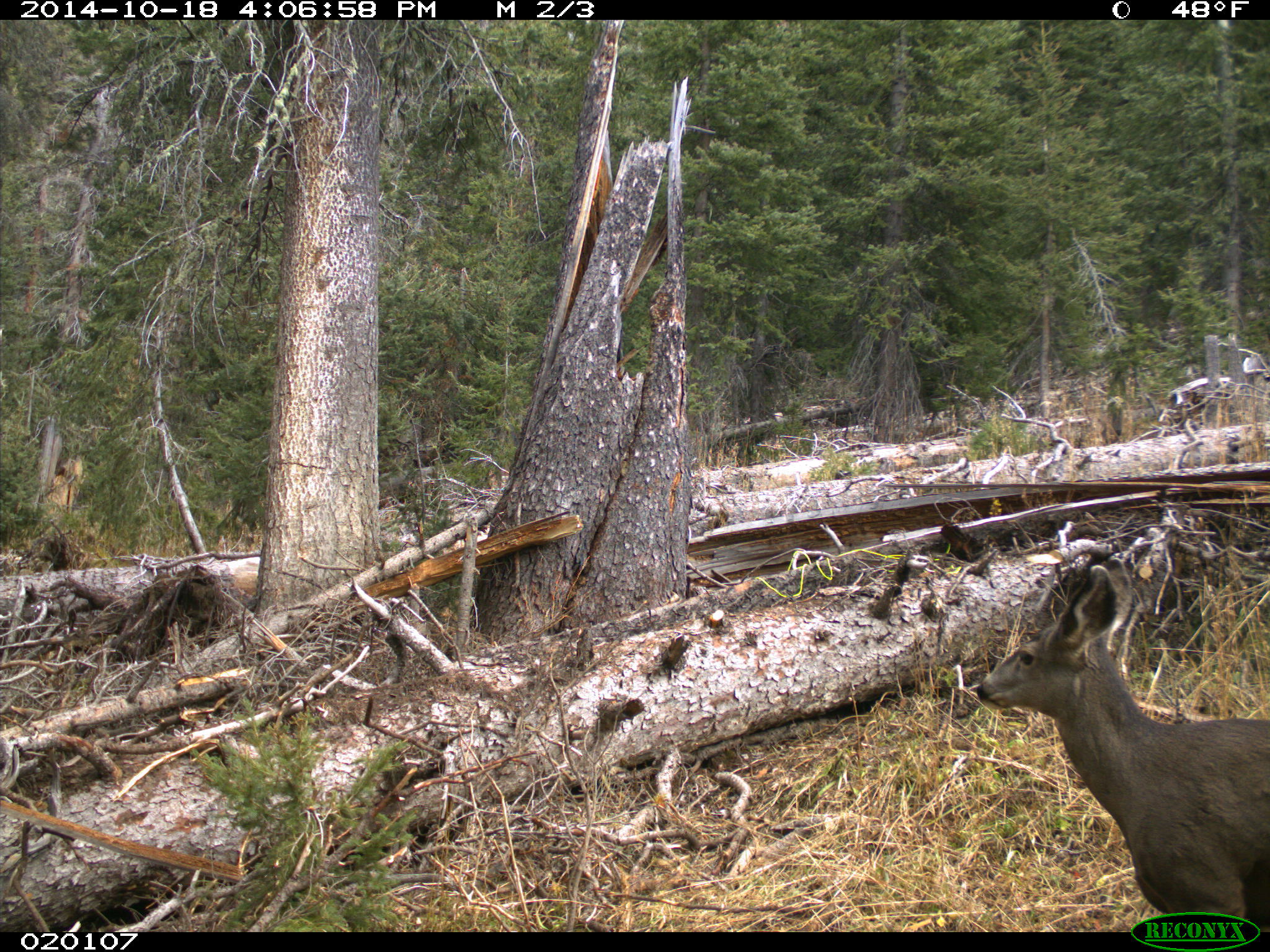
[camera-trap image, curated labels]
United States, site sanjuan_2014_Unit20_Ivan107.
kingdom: Animalia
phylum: Chordata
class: Mammalia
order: Artiodactyla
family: Cervidae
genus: Odocoileus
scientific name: Odocoileus hemionus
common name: mule deer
Odocoileus hemionus (mule deer).